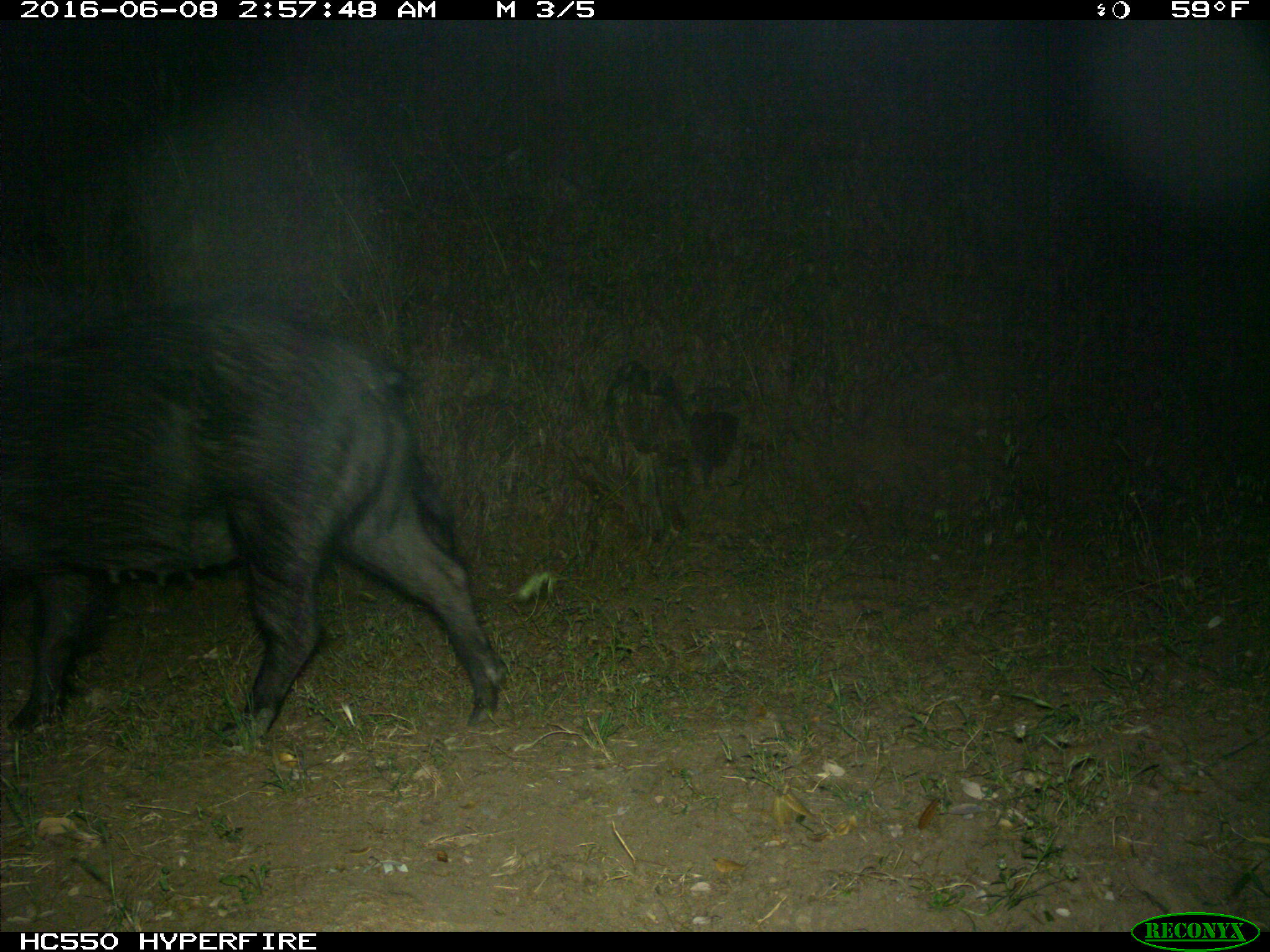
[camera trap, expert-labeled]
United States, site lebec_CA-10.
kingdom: Animalia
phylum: Chordata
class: Mammalia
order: Artiodactyla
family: Suidae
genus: Sus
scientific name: Sus scrofa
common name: wild boar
Sus scrofa (wild boar).